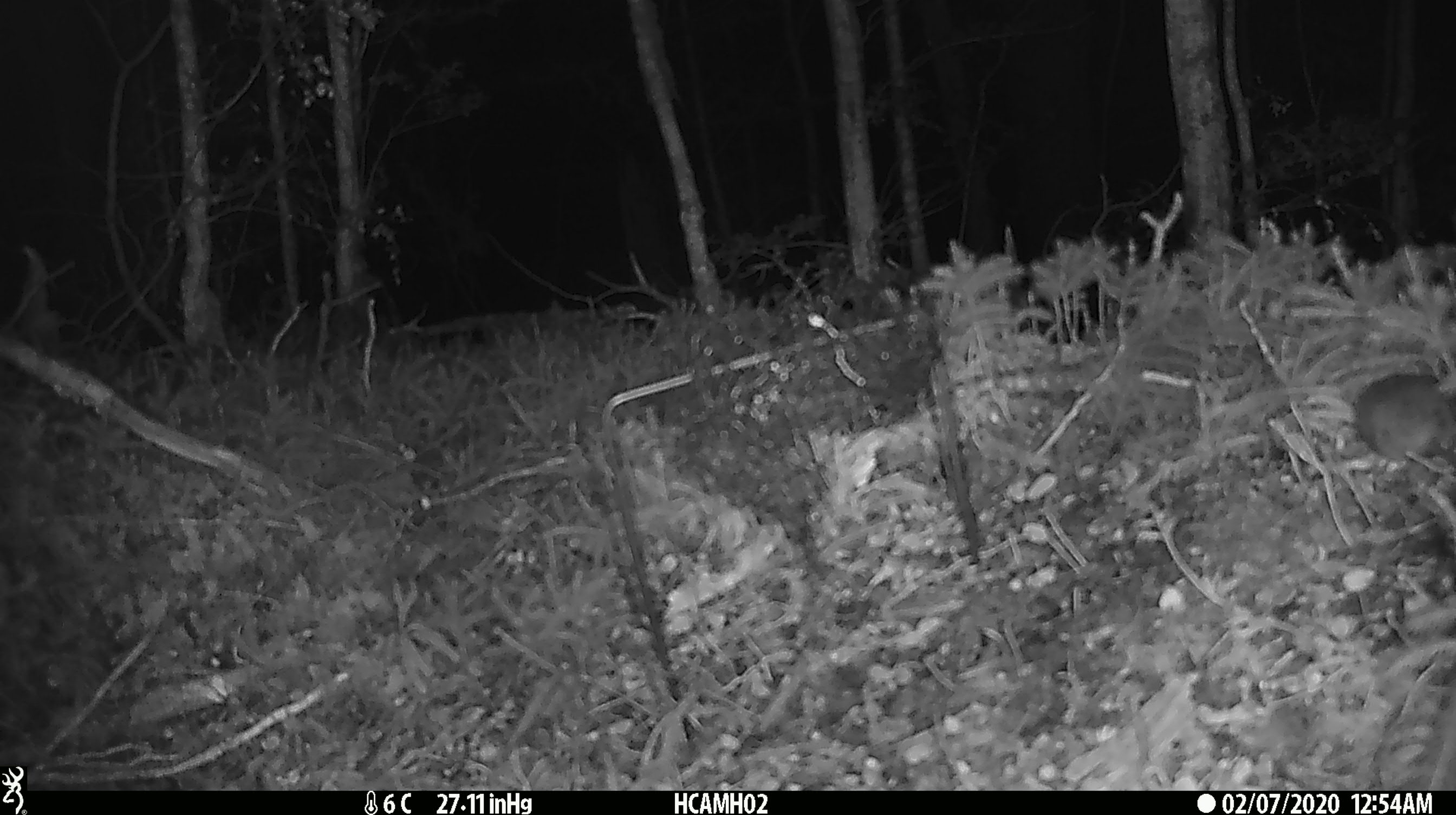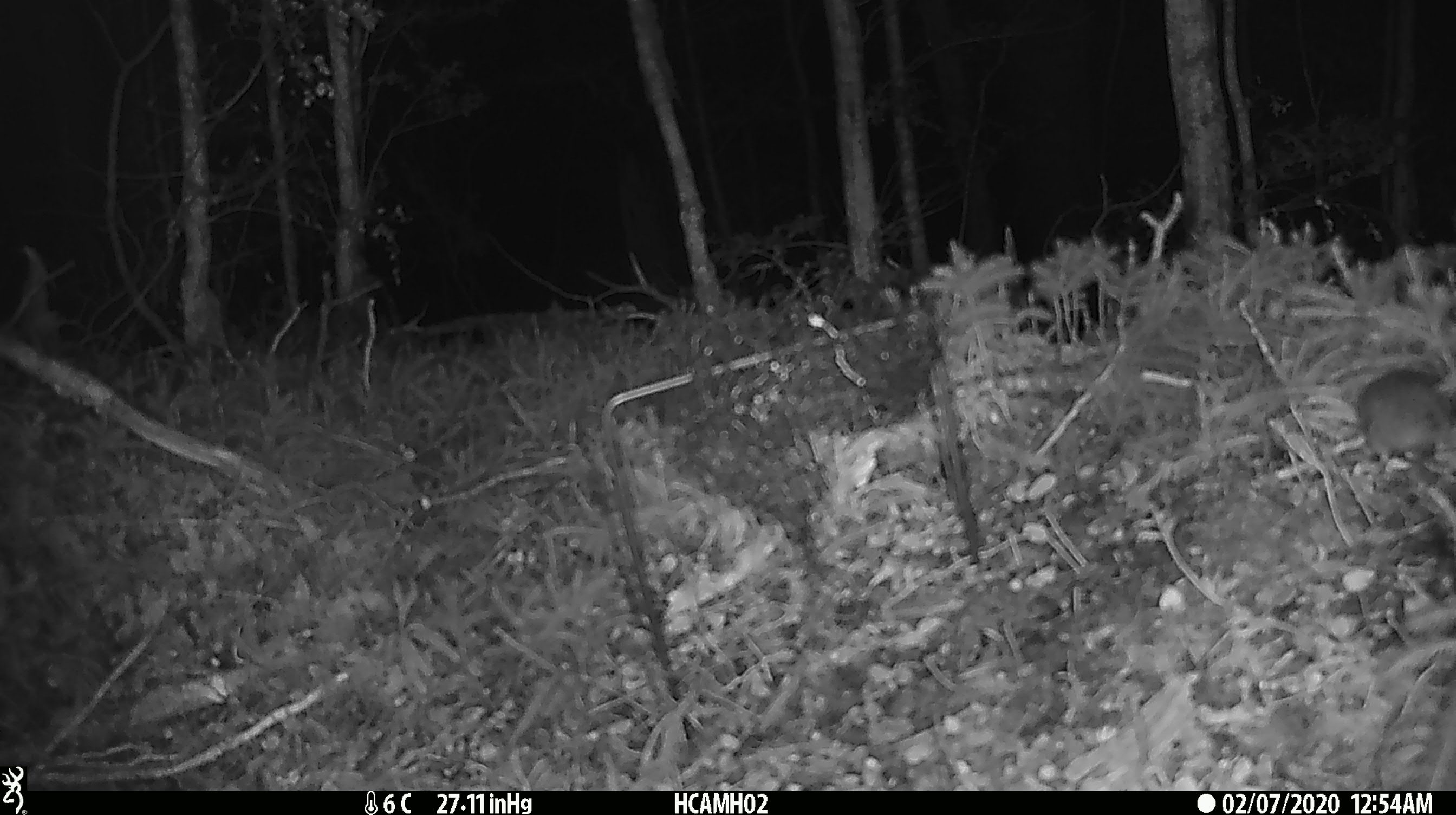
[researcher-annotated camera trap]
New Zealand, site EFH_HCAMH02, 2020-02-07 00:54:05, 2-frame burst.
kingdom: Animalia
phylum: Chordata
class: Mammalia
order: Rodentia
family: Muridae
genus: Mus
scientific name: Mus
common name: mouse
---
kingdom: Animalia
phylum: Chordata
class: Mammalia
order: Rodentia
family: Muridae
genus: Rattus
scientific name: Rattus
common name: rat